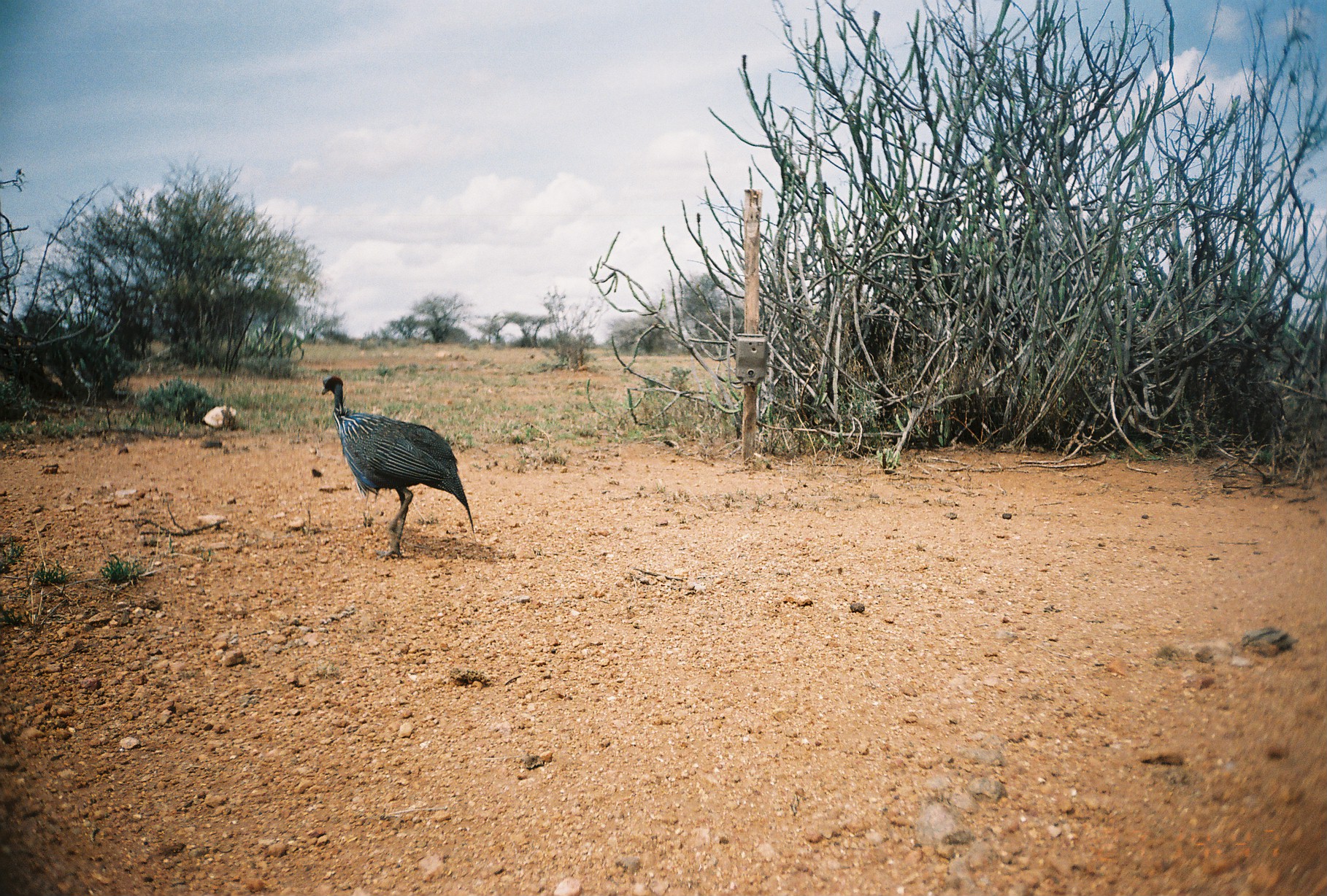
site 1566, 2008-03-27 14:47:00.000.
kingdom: Animalia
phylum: Chordata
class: Aves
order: Galliformes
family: Numididae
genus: Acryllium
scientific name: Acryllium vulturinum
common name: vulturine guineafowl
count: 1